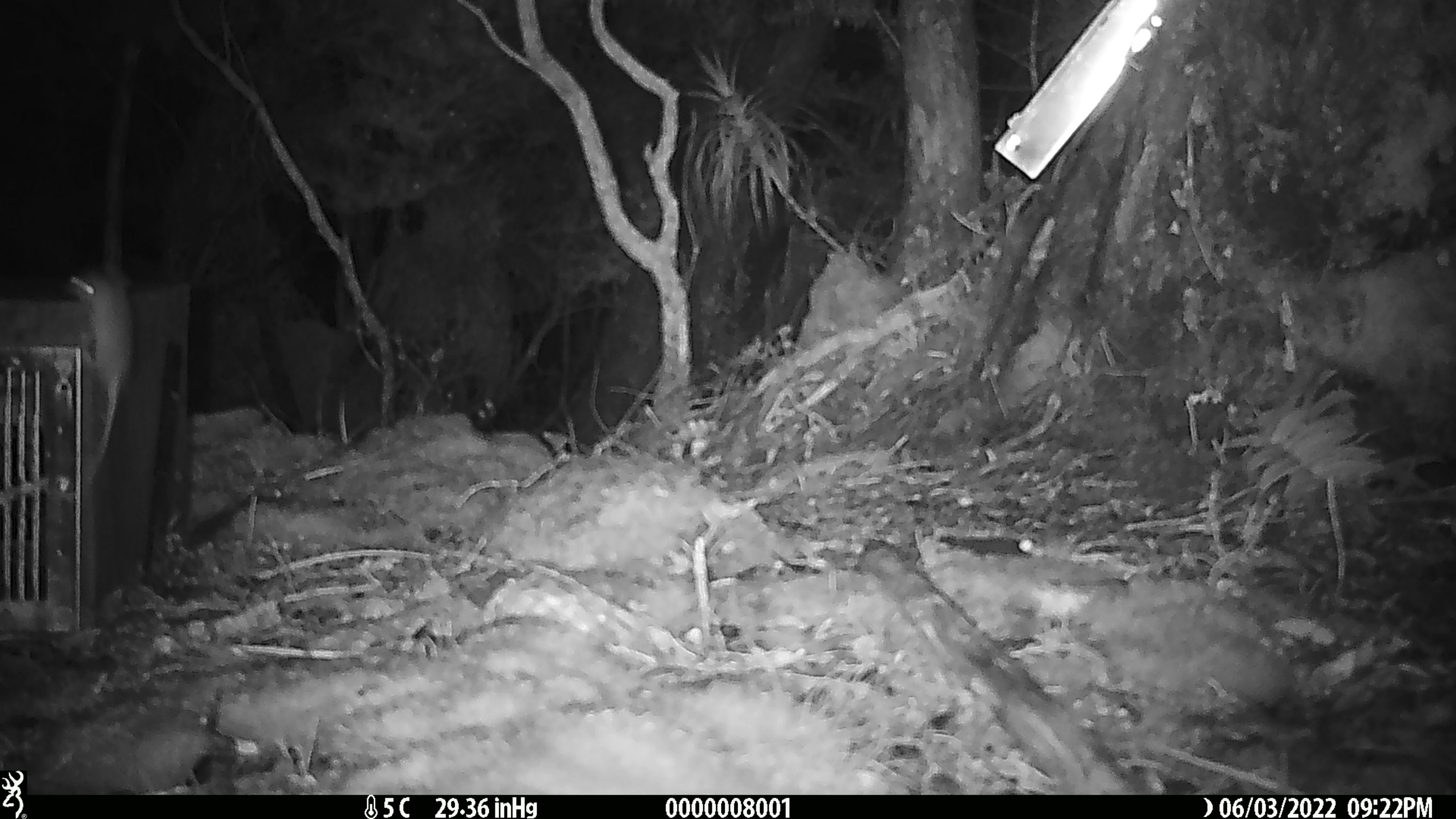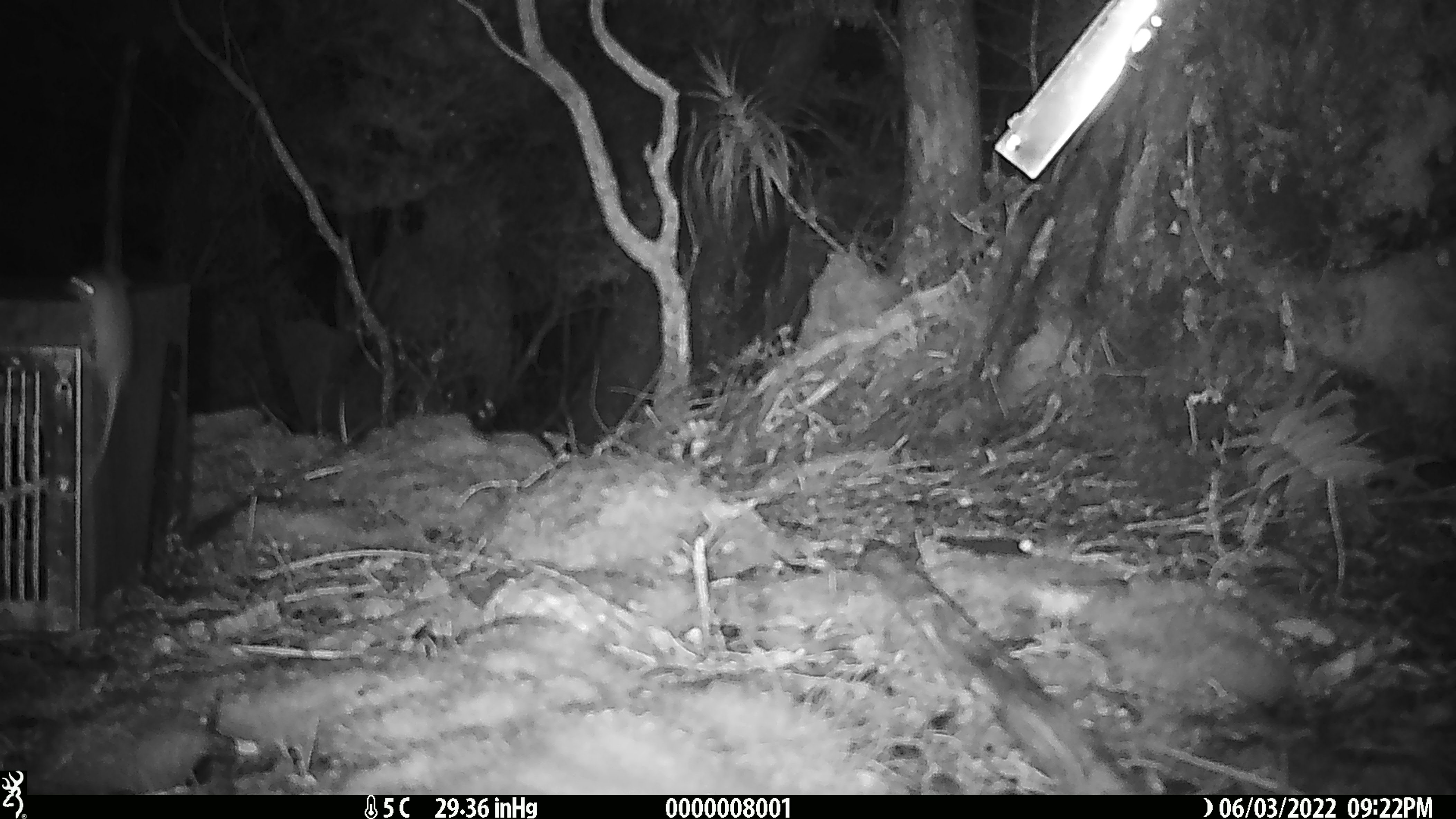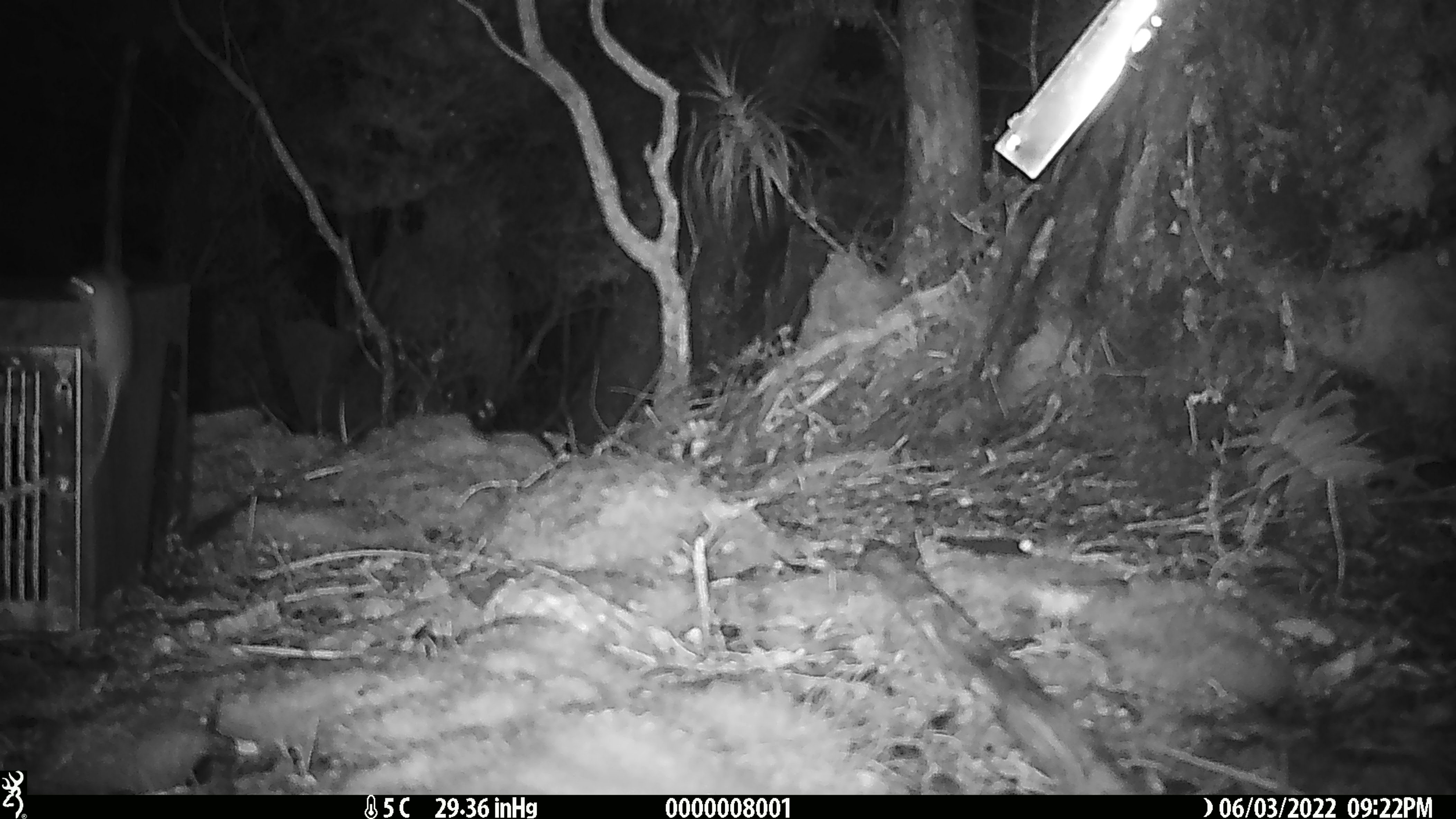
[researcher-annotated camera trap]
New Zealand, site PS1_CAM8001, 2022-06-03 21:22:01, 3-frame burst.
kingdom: Animalia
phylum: Chordata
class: Mammalia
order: Rodentia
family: Muridae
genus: Mus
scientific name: Mus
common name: mouse